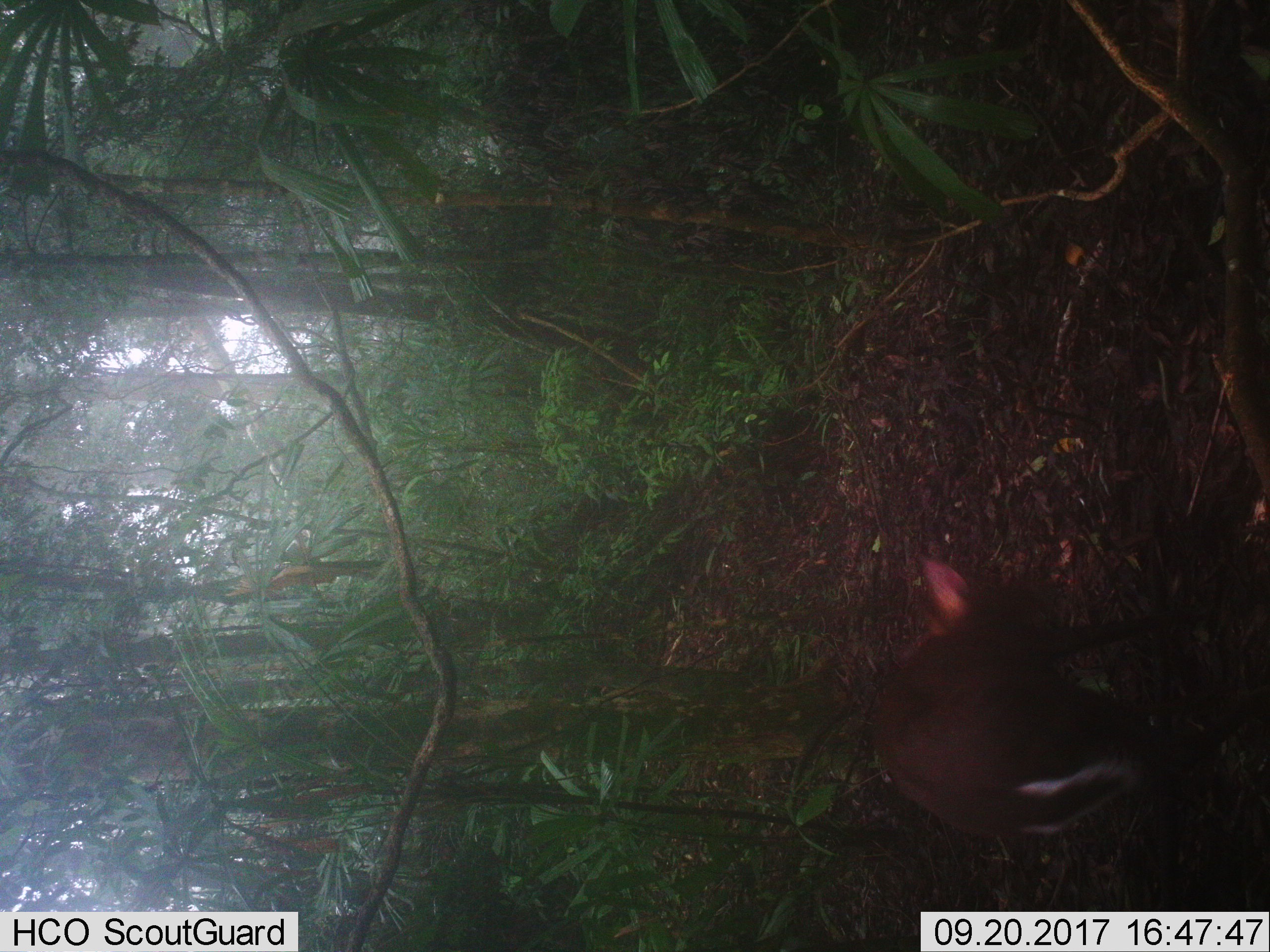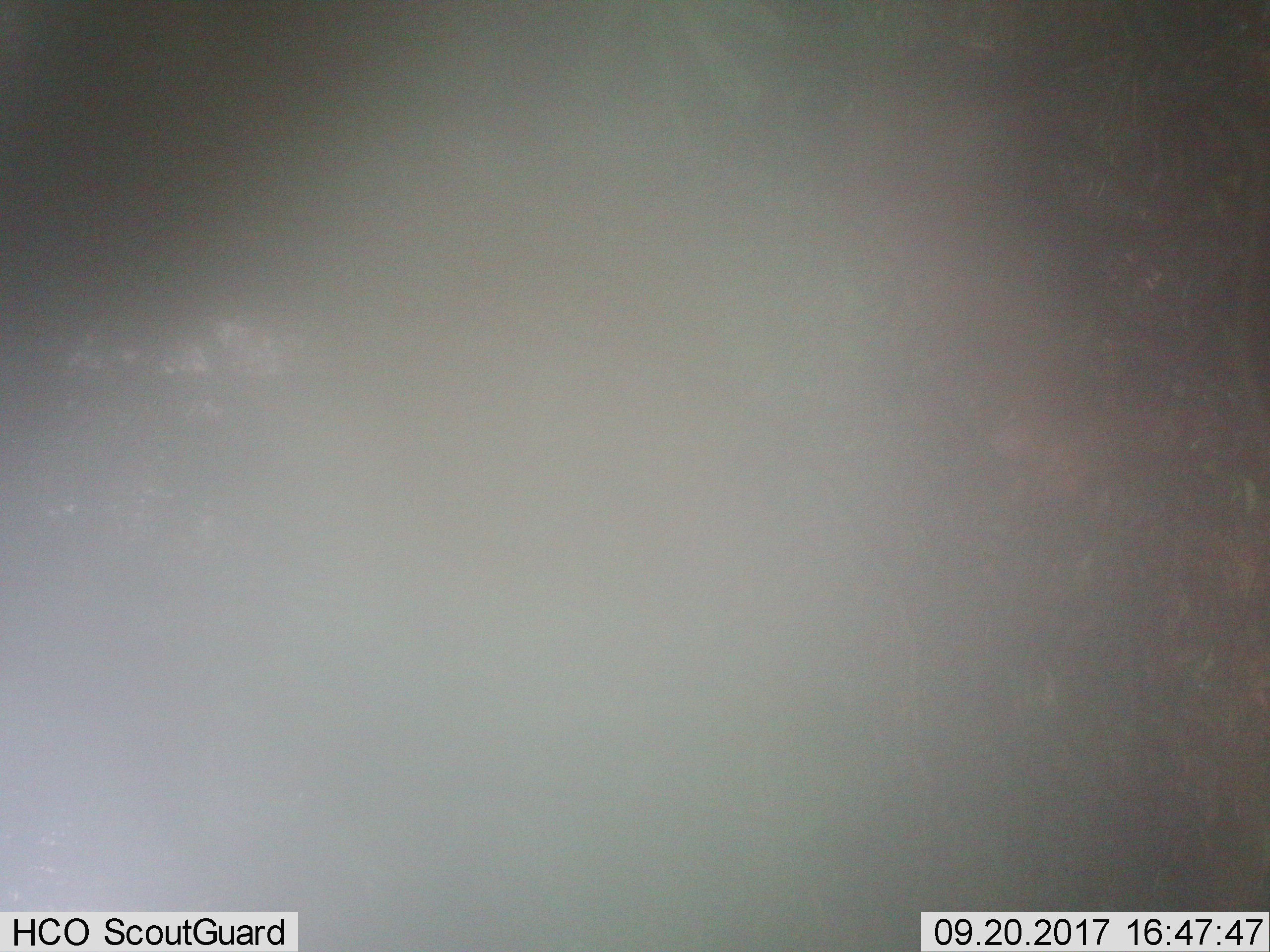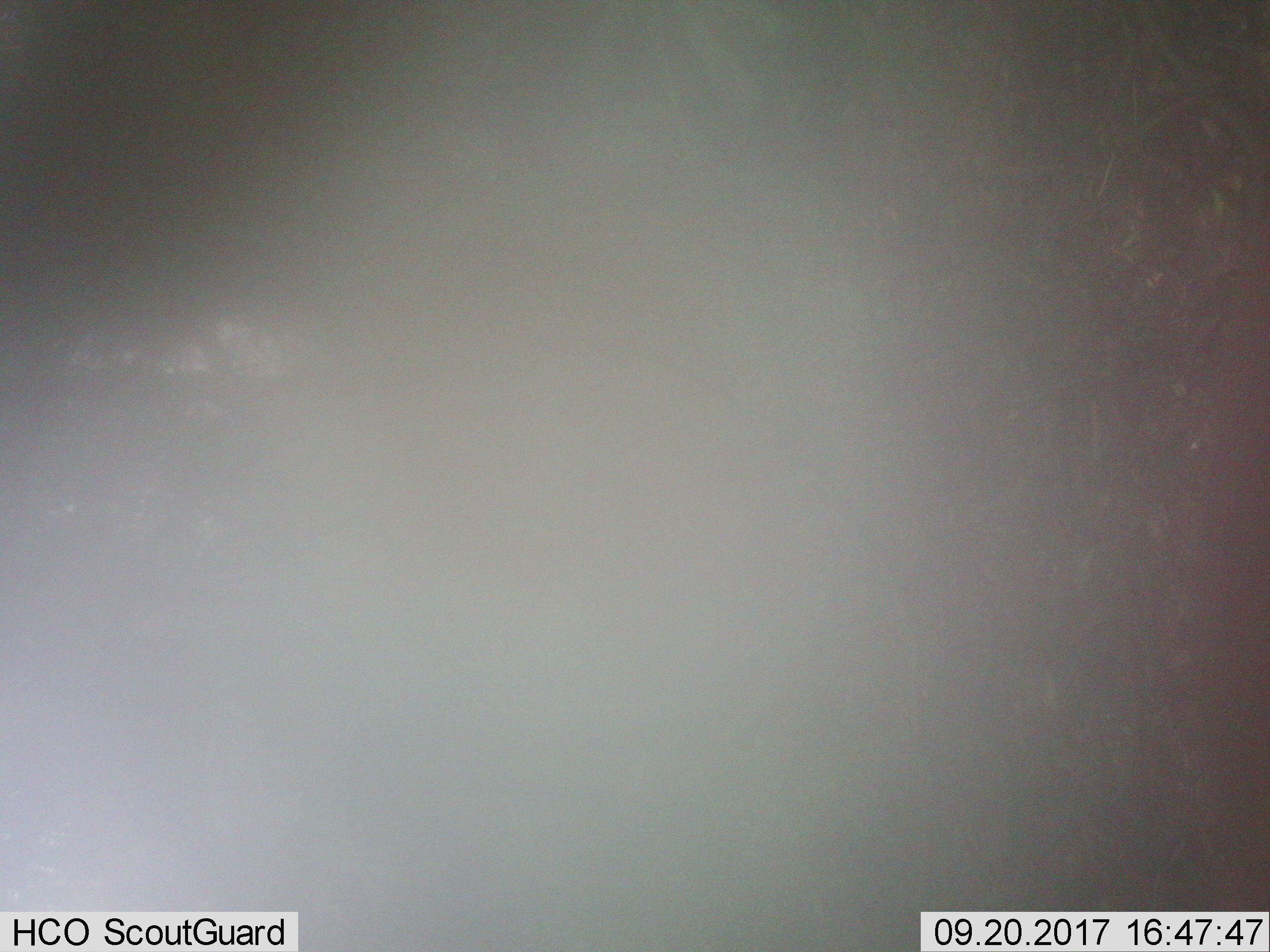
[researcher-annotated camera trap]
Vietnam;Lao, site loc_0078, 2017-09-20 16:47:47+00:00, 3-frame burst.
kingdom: Animalia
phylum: Chordata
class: Mammalia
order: Artiodactyla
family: Cervidae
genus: Muntiacus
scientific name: Muntiacus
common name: muntjacs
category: unidentified muntjac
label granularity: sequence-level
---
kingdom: Animalia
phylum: Chordata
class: Mammalia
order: Artiodactyla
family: Cervidae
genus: Muntiacus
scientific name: Muntiacus rooseveltorum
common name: roosevelt's muntjac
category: roosevelts muntjac group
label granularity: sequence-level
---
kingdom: Animalia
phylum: Chordata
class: Mammalia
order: Artiodactyla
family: Bovidae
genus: Capricornis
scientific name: Capricornis sumatraensis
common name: chinese serow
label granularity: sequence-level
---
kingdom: Animalia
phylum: Chordata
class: Mammalia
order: Primates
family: Cercopithecidae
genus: Macaca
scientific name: Macaca arctoides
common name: stump-tailed macaque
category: stump tailed macaque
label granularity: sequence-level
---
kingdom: Animalia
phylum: Chordata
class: Mammalia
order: Carnivora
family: Herpestidae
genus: Urva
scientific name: Urva urva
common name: crab-eating mongoose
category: crab eating mongoose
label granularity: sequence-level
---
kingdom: Animalia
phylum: Chordata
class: Mammalia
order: Artiodactyla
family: Suidae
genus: Sus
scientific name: Sus scrofa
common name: eurasian wild pig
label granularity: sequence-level